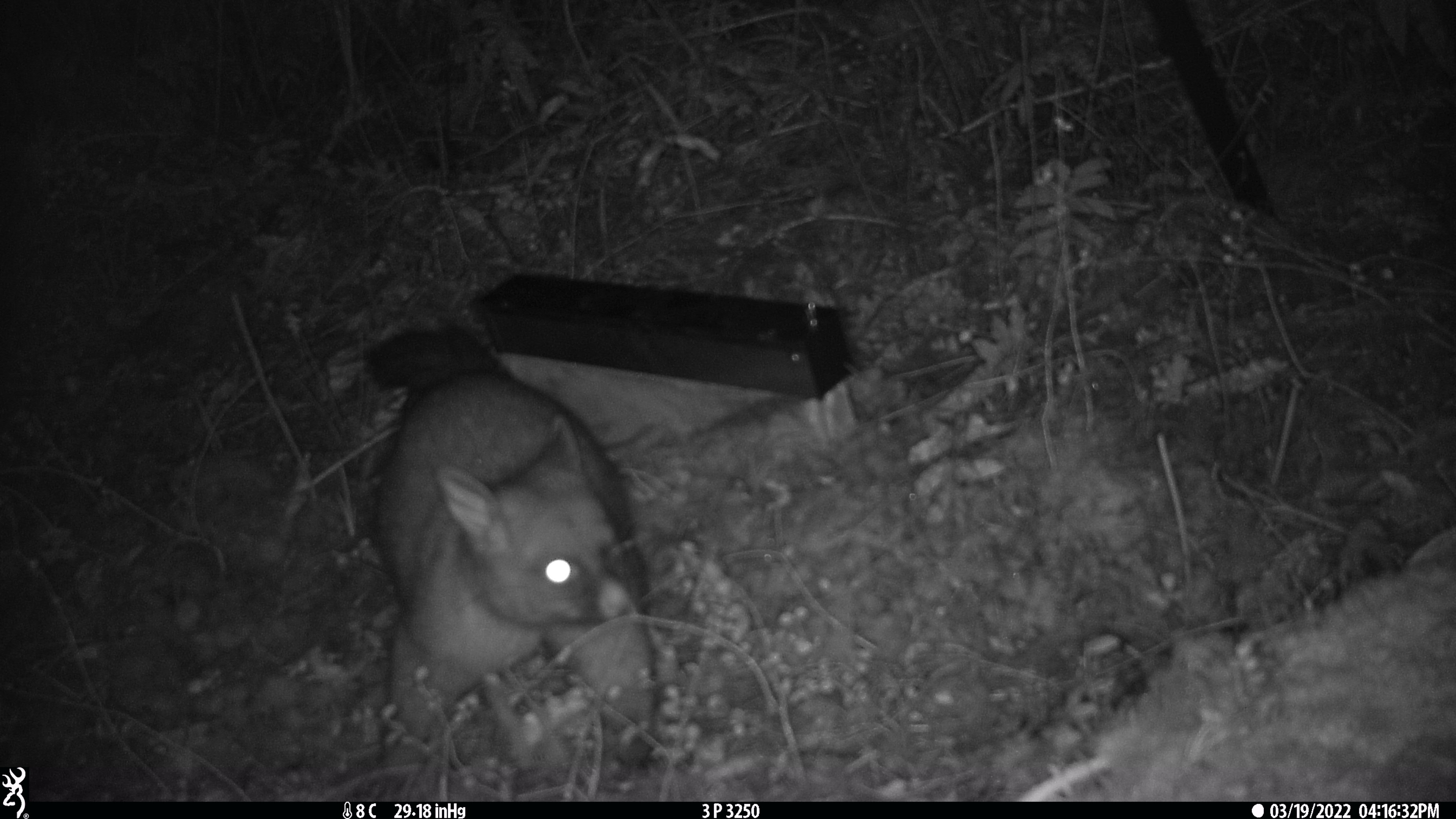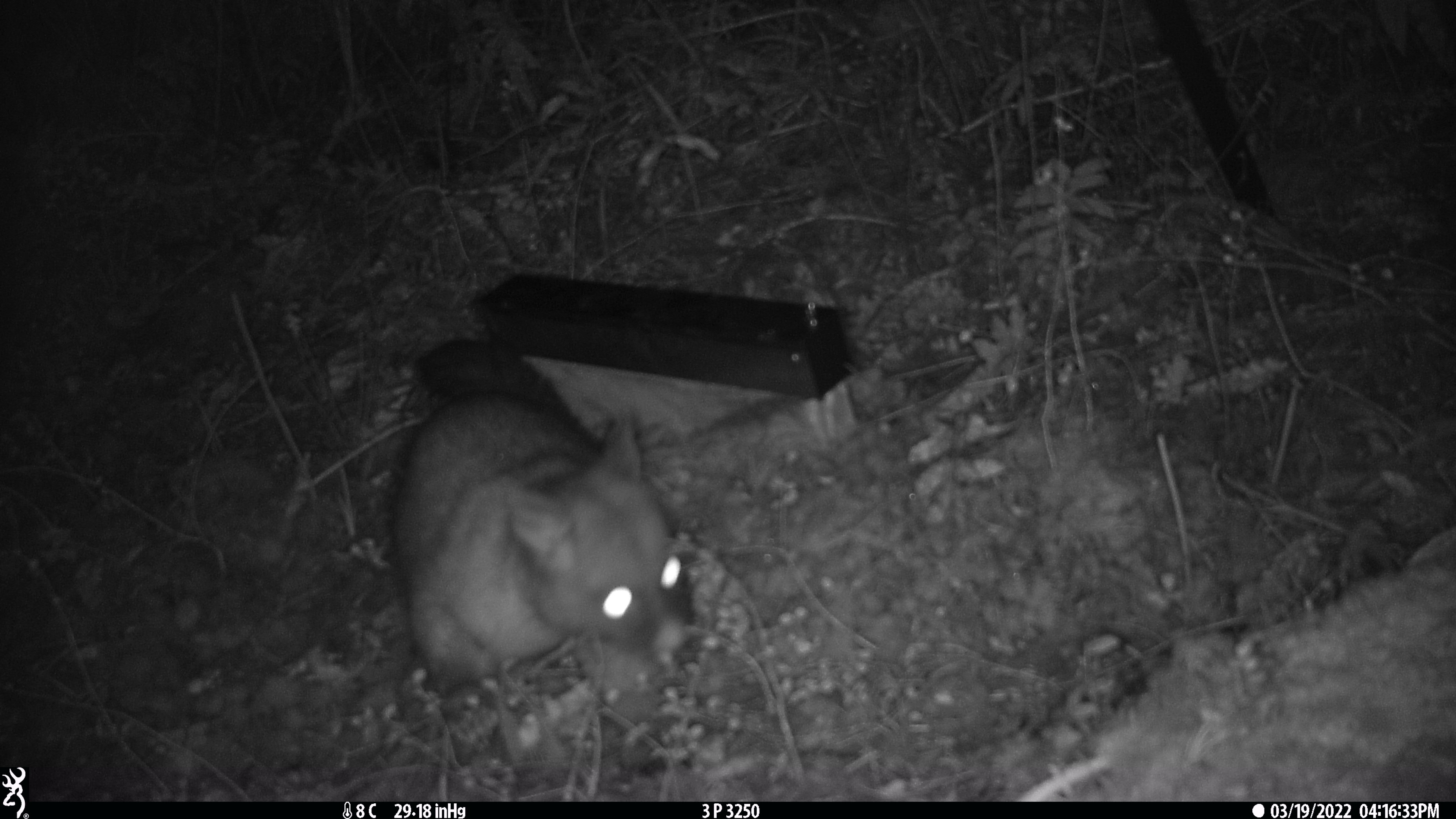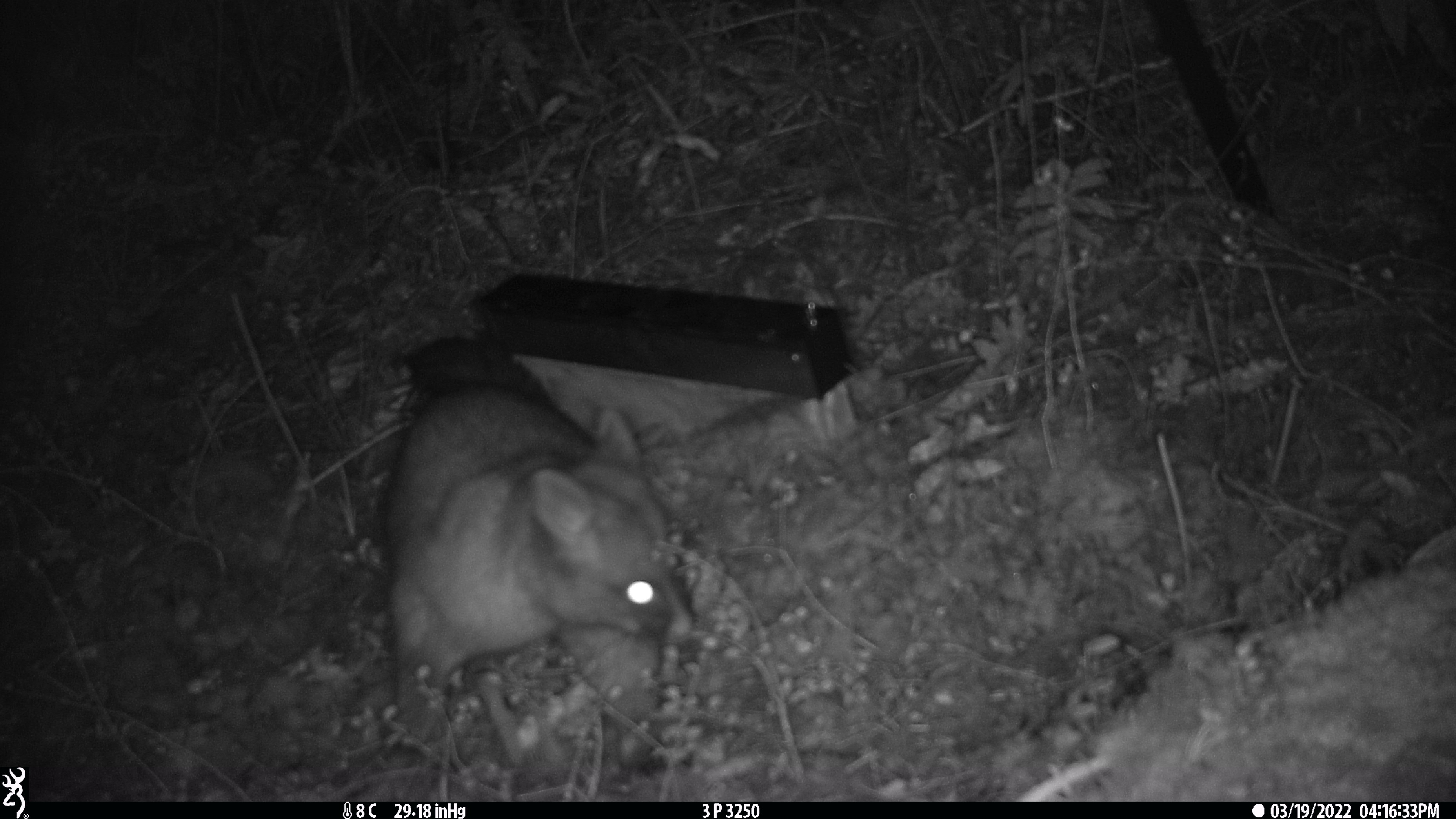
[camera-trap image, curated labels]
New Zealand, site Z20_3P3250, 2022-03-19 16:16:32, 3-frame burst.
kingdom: Animalia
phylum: Chordata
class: Mammalia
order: Diprotodontia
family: Phalangeridae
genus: Trichosurus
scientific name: Trichosurus vulpecula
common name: common brushtail possum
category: possum